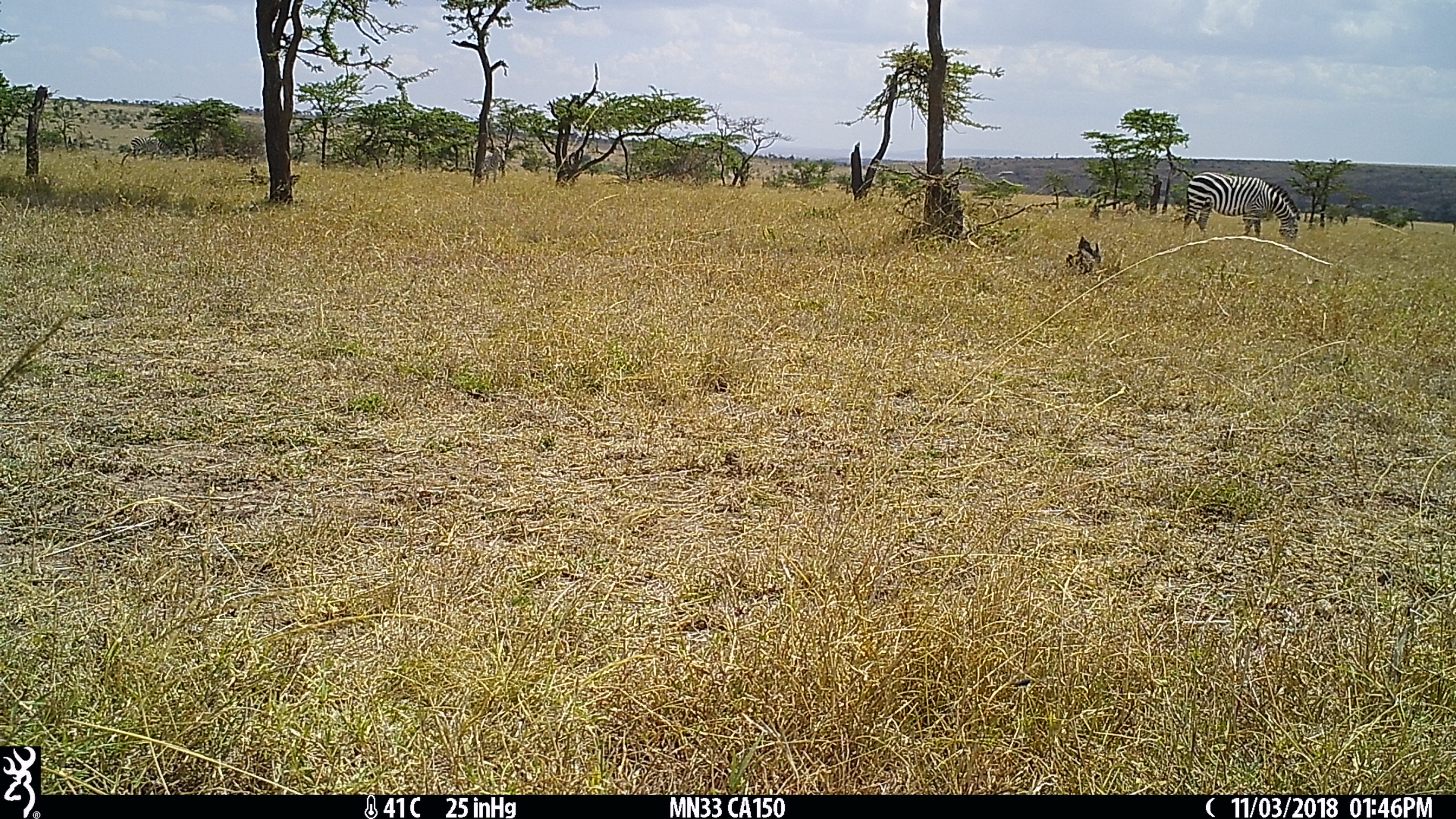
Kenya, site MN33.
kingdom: Animalia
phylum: Chordata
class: Mammalia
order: Perissodactyla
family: Equidae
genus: Equus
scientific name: Equus quagga burchellii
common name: burchell's zebra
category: zebra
Zebra (burchell's zebra) (Equus quagga burchellii).